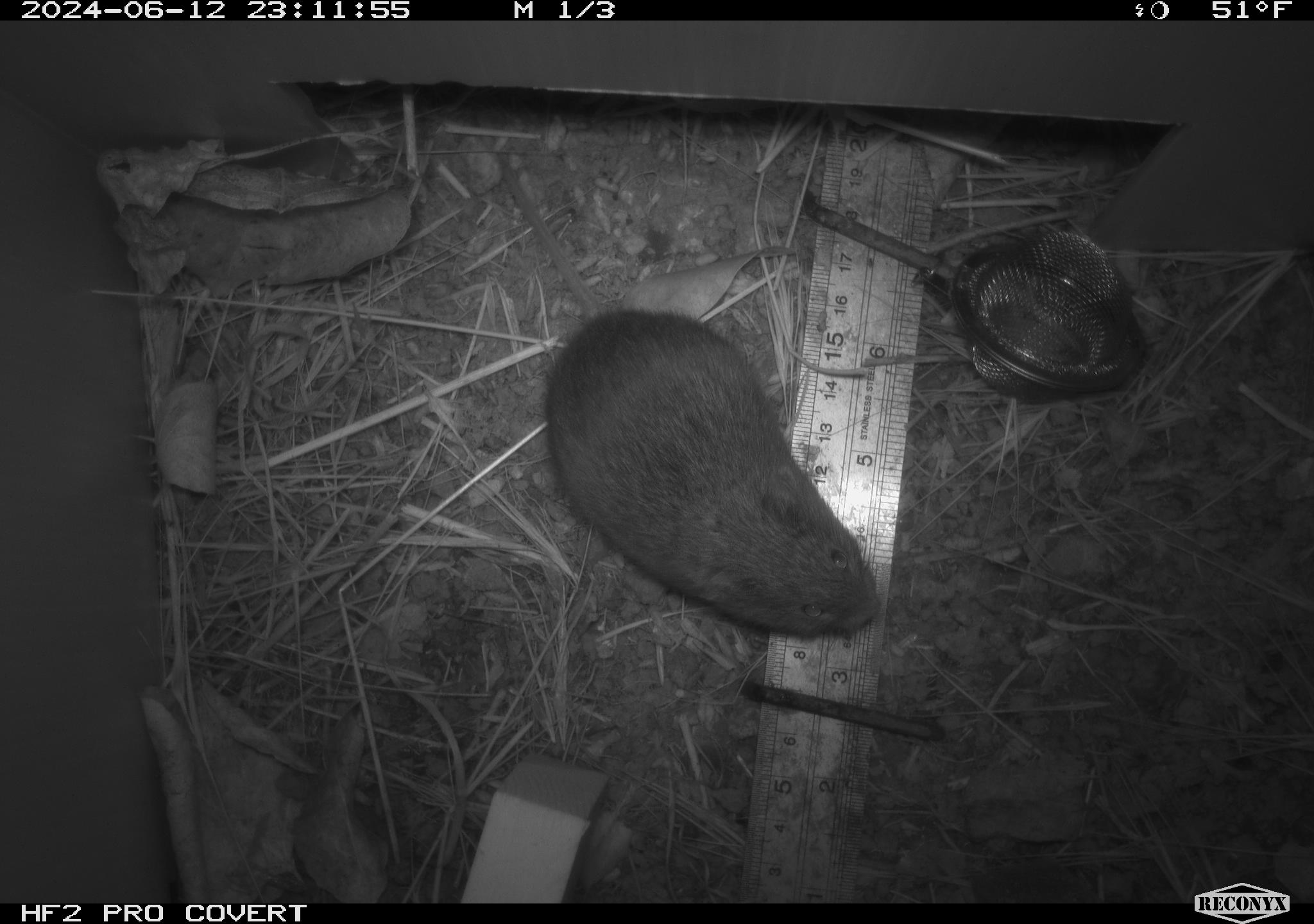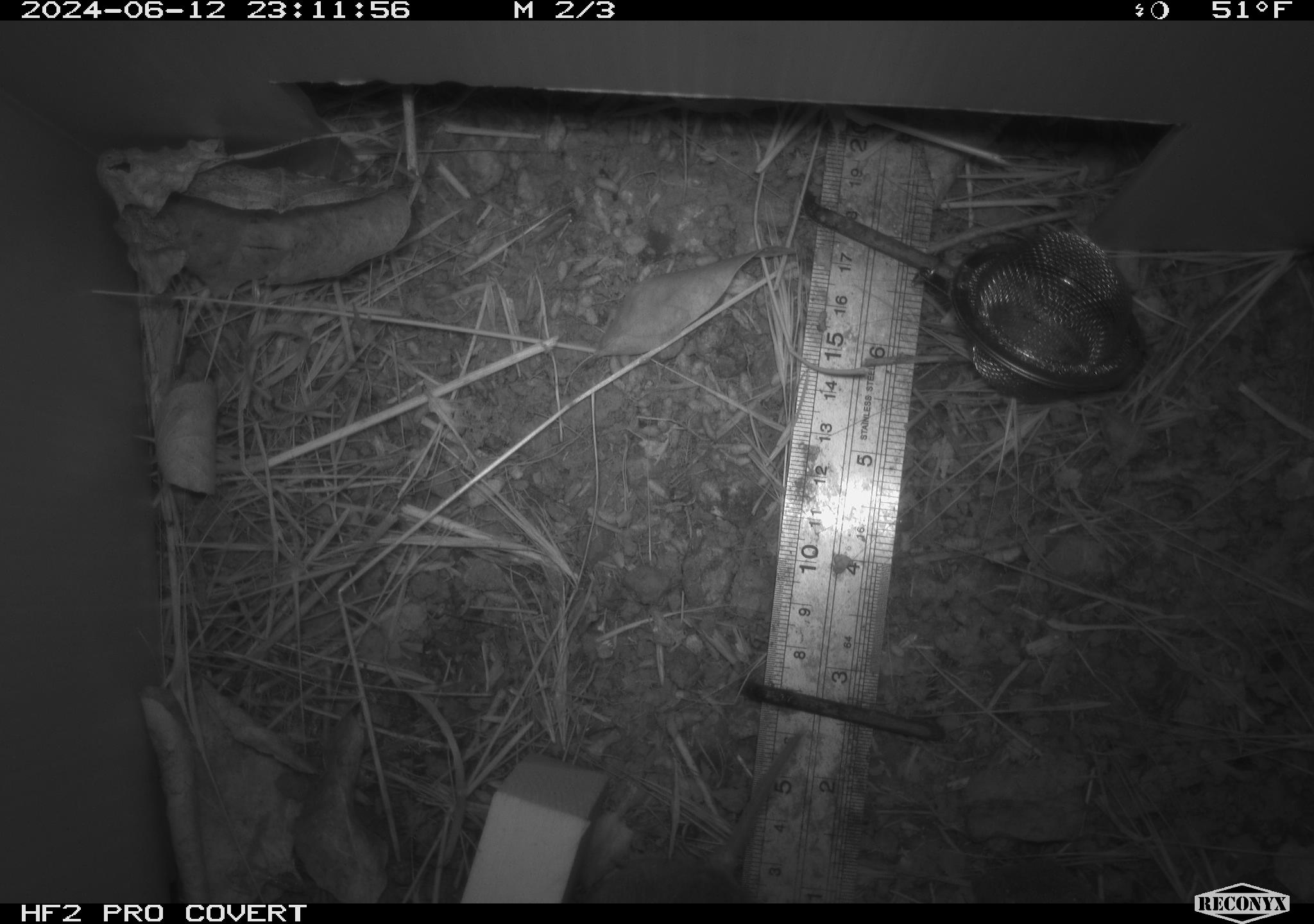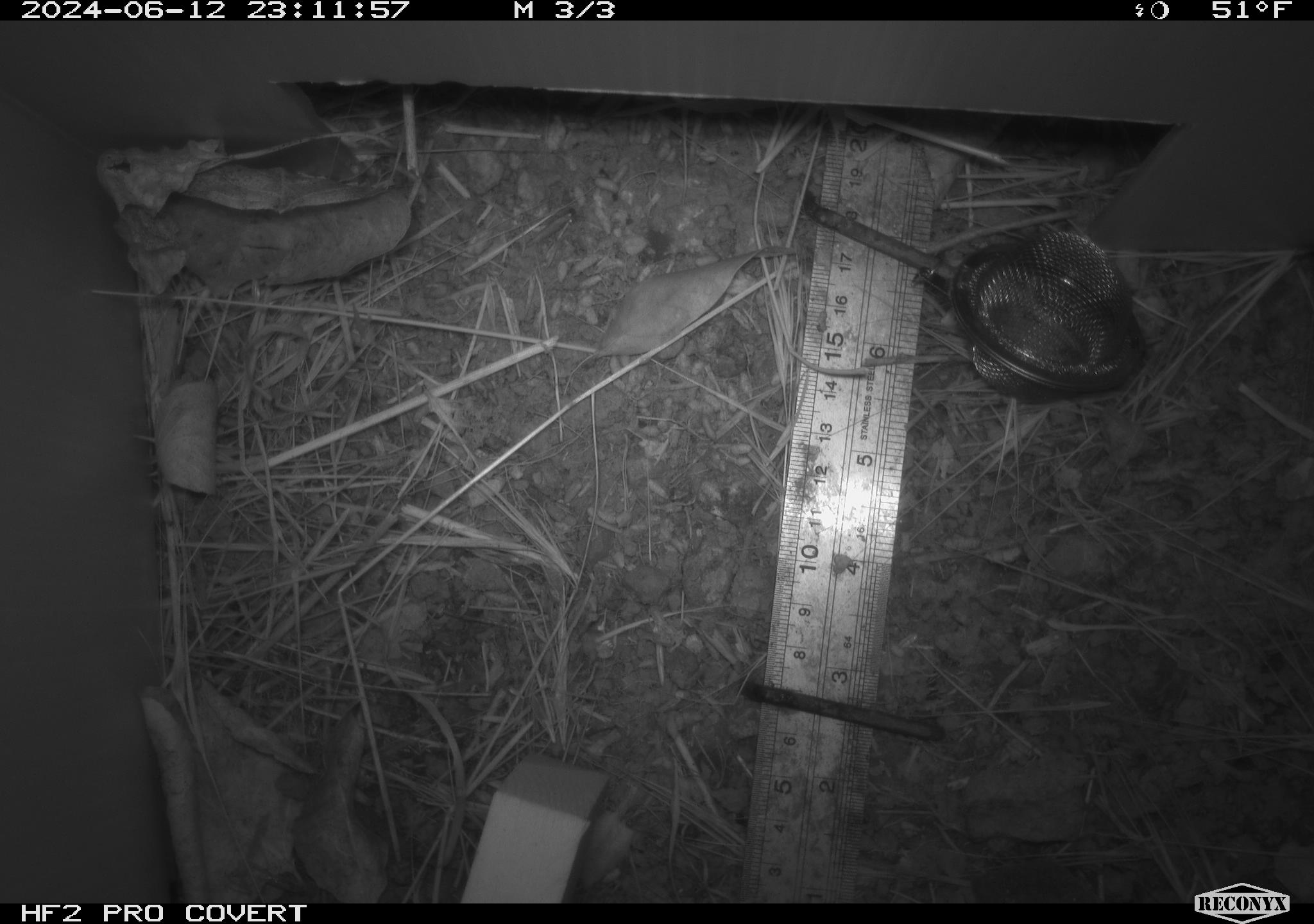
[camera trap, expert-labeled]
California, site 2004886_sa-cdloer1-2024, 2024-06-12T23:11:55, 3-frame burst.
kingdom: Animalia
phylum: Chordata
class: Mammalia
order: Rodentia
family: Cricetidae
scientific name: Arvicolinae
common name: voles, lemmings, and muskrats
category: arvicolinae subfamily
Arvicolinae subfamily (voles, lemmings, and muskrats) (Arvicolinae).